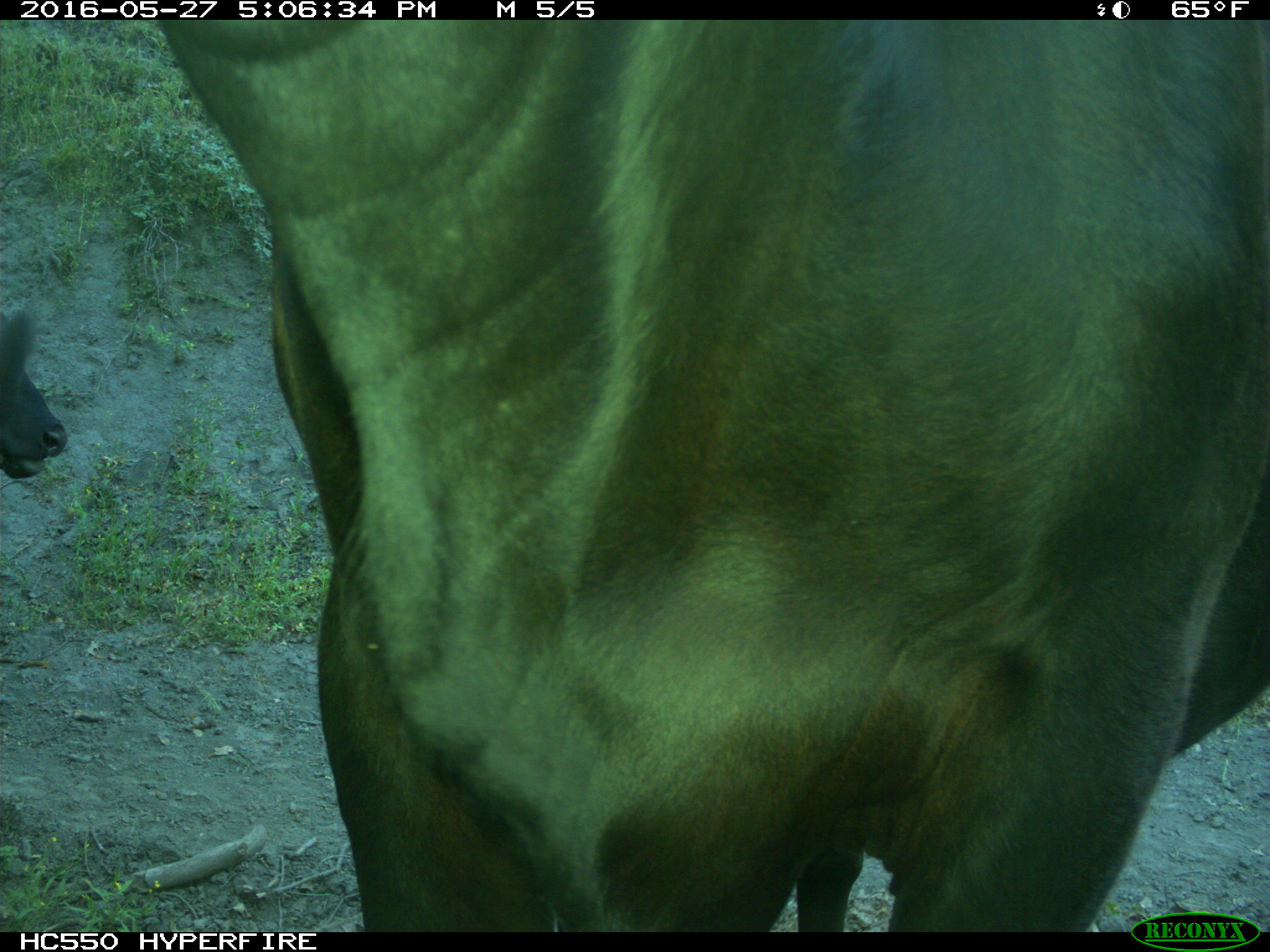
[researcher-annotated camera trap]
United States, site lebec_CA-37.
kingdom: Animalia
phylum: Chordata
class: Mammalia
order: Artiodactyla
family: Bovidae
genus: Bos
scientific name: Bos taurus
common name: domestic cow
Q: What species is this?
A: Bos taurus (domestic cow).